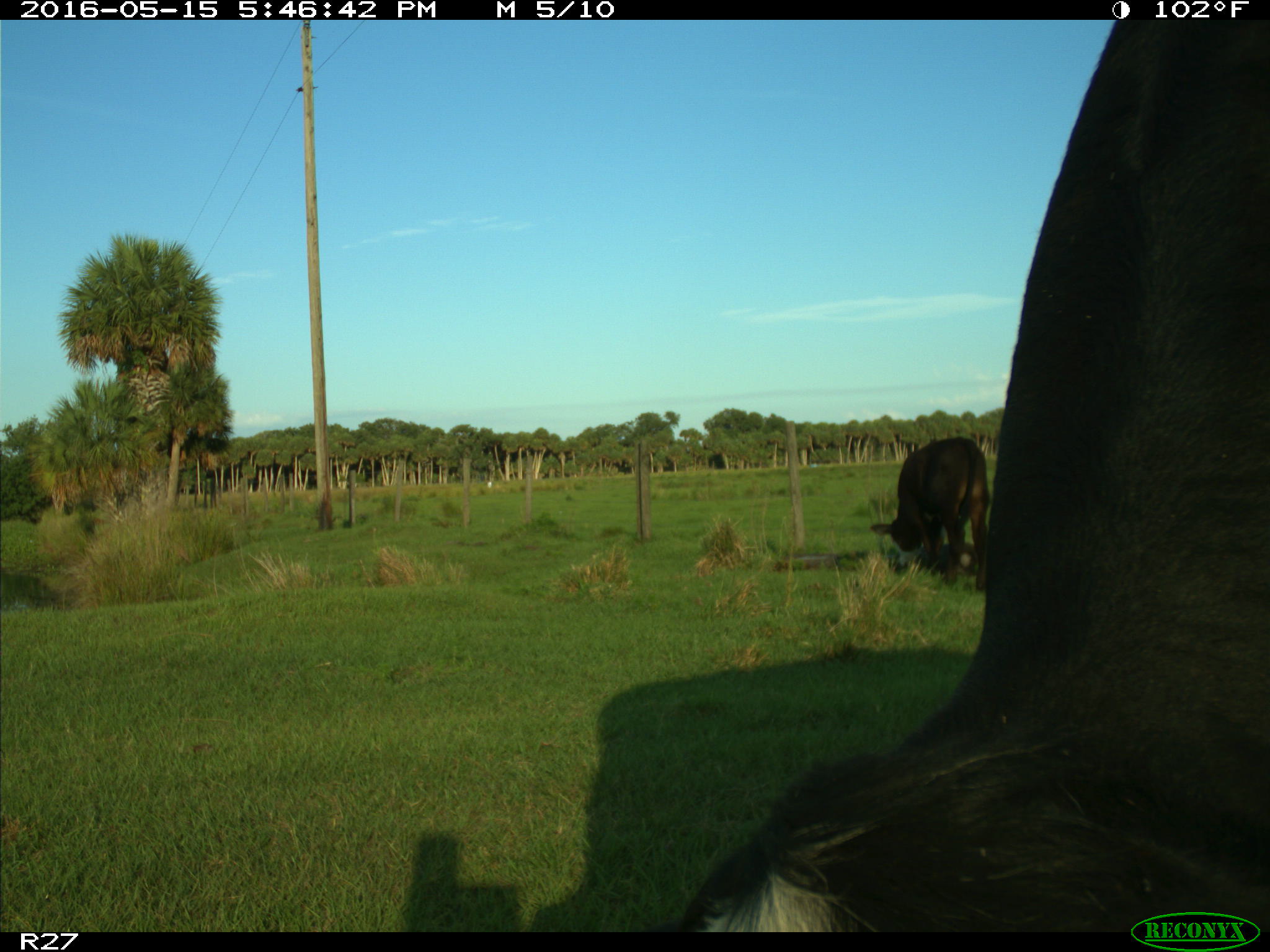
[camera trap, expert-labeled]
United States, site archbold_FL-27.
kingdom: Animalia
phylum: Chordata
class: Mammalia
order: Artiodactyla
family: Bovidae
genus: Bos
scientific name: Bos taurus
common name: domestic cow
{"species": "Bos taurus (domestic cow)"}